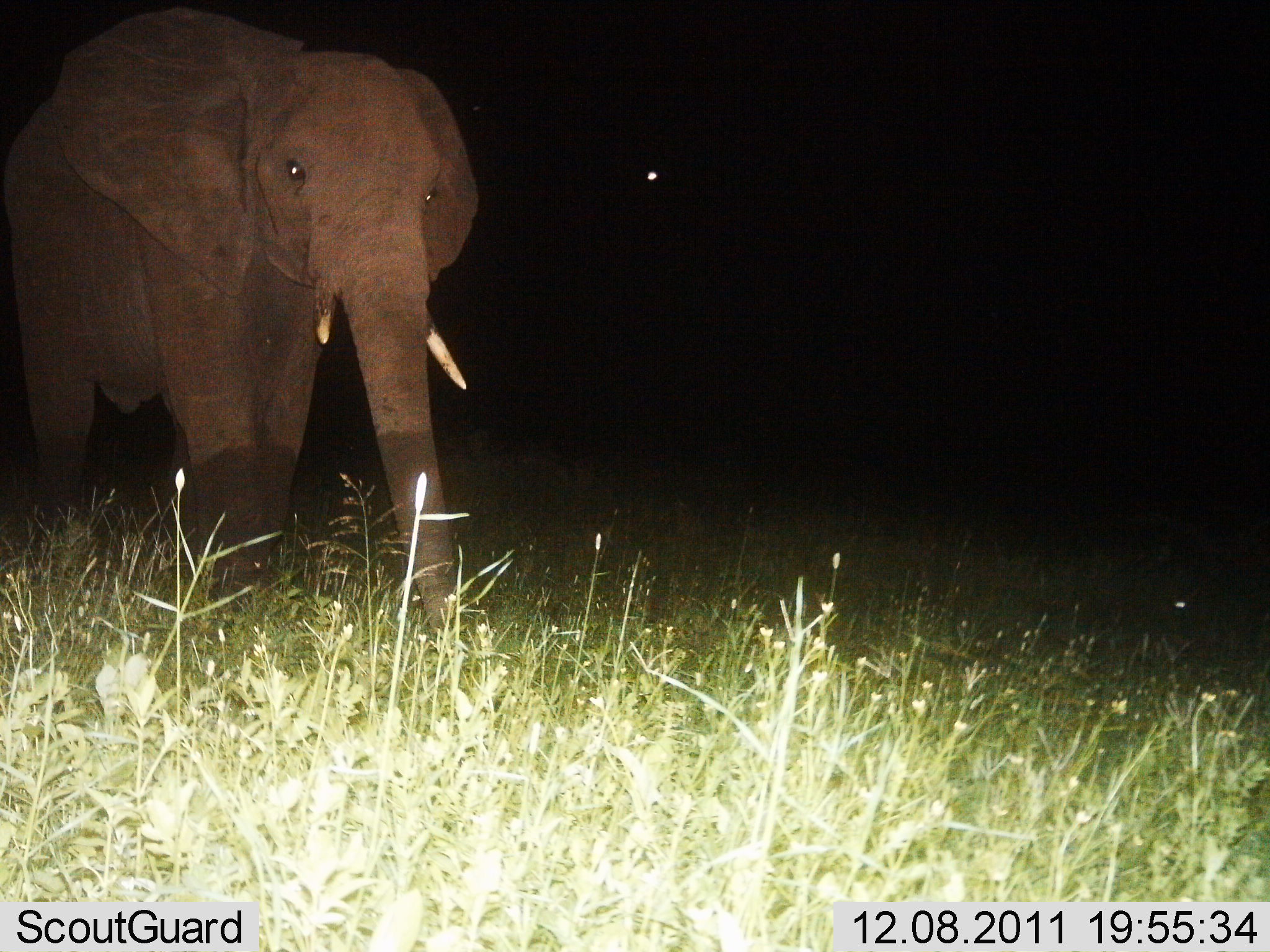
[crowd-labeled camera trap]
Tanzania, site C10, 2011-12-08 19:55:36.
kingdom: Animalia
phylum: Chordata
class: Mammalia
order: Proboscidea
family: Elephantidae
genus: Loxodonta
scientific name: Loxodonta africana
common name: african bush elephant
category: elephant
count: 1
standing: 55%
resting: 0%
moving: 36%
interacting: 0%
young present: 0%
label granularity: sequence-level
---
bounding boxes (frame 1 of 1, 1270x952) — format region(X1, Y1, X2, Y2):
animal: region(0, 7, 483, 661)